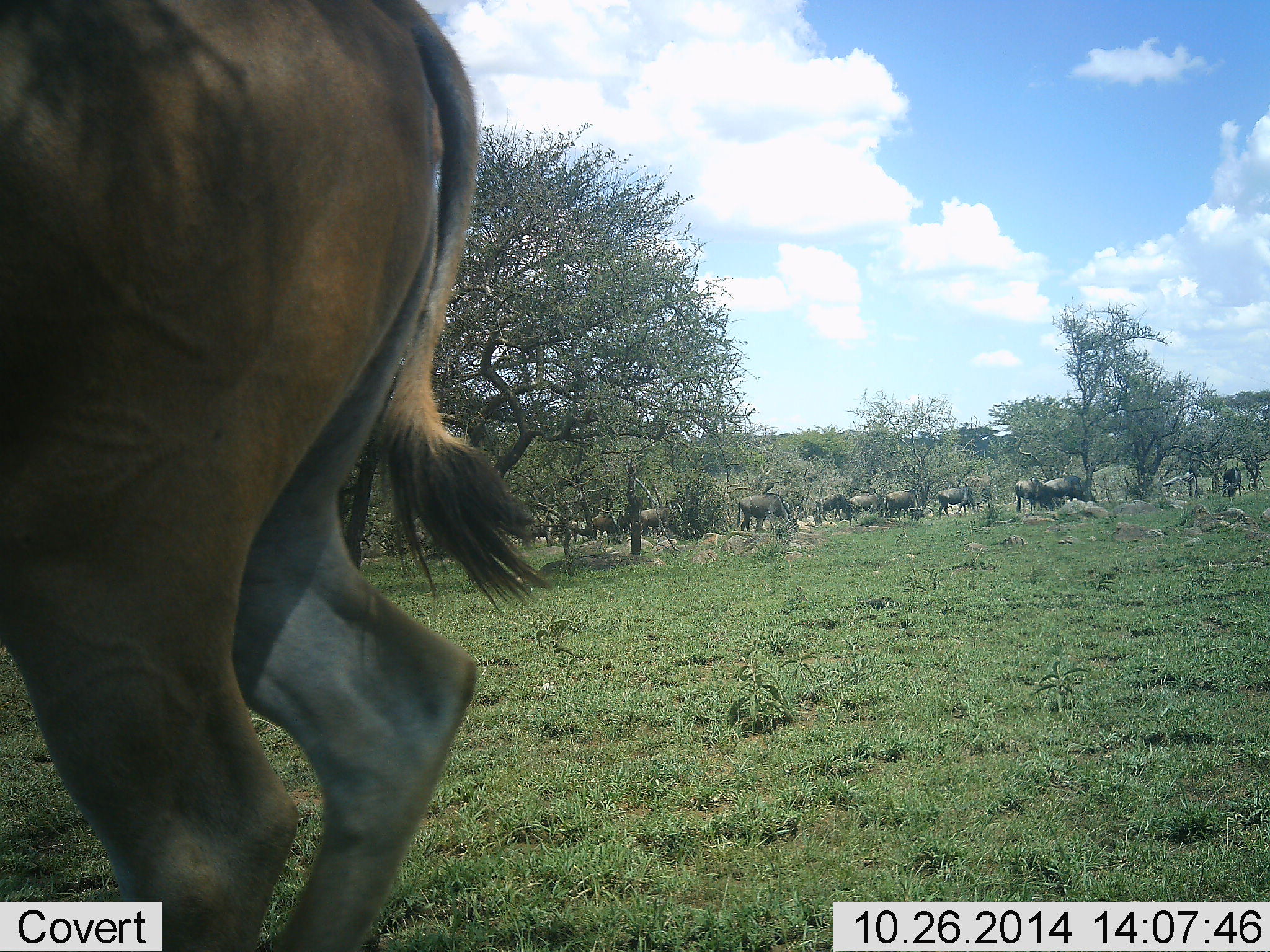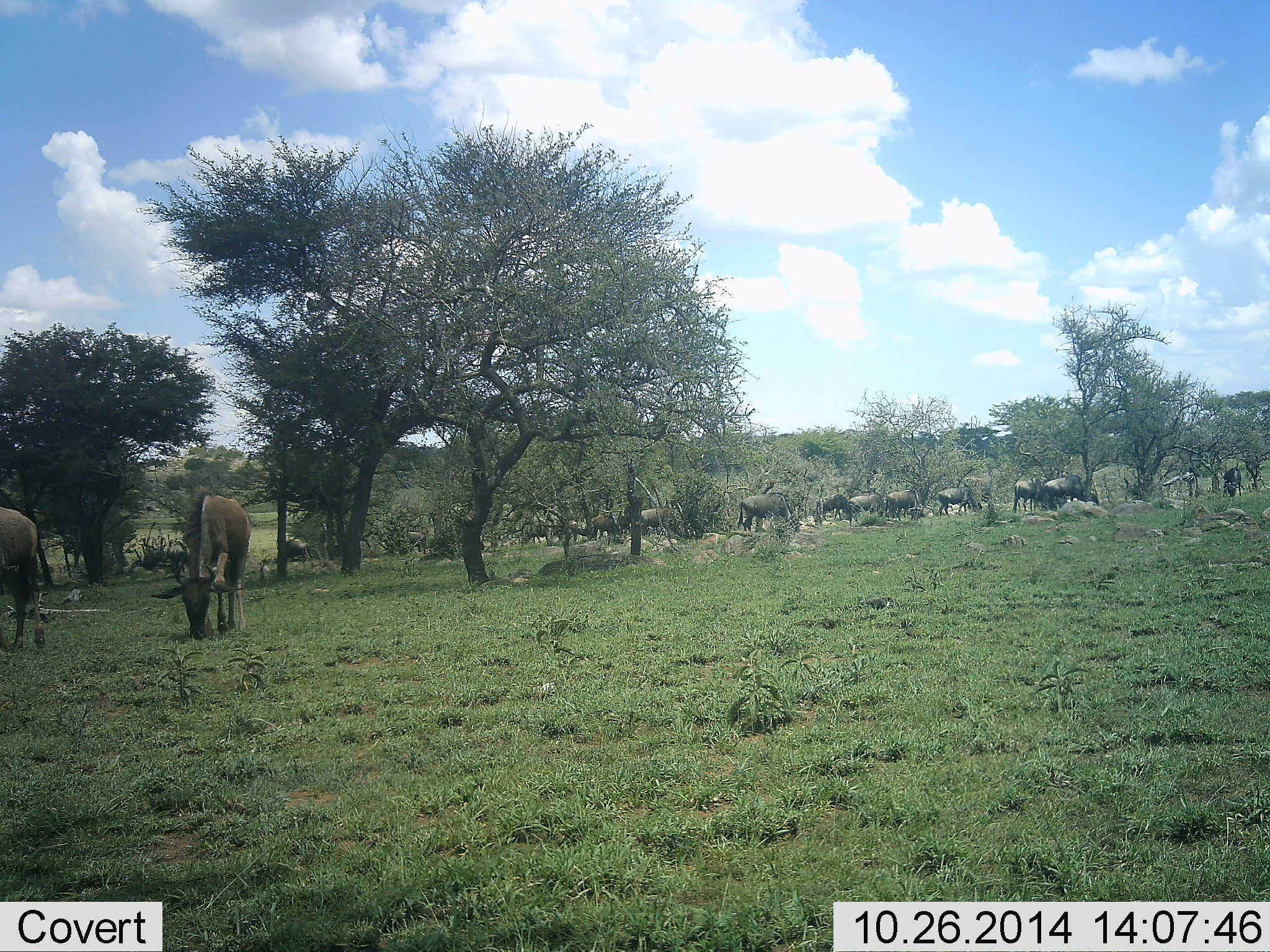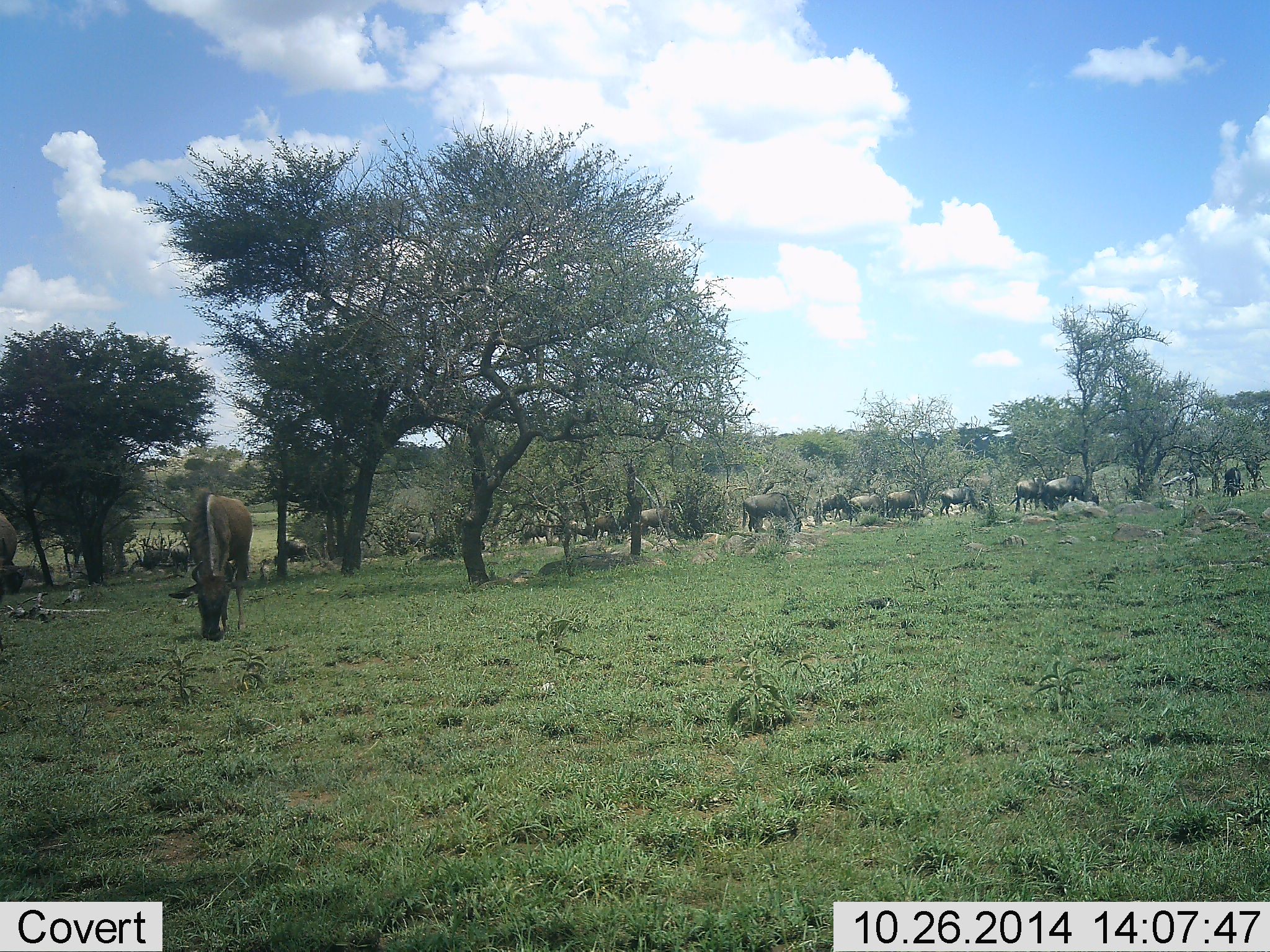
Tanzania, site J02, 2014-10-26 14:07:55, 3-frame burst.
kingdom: Animalia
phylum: Chordata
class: Mammalia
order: Artiodactyla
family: Bovidae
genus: Connochaetes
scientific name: Connochaetes taurinus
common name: blue wildebeest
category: wildebeest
Wildebeest (blue wildebeest) (Connochaetes taurinus), count 11-50. Behavior (volunteer vote fractions): standing 73%, resting 0%, moving 73%, interacting 9%. Young present (vote fraction): 0%. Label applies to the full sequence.